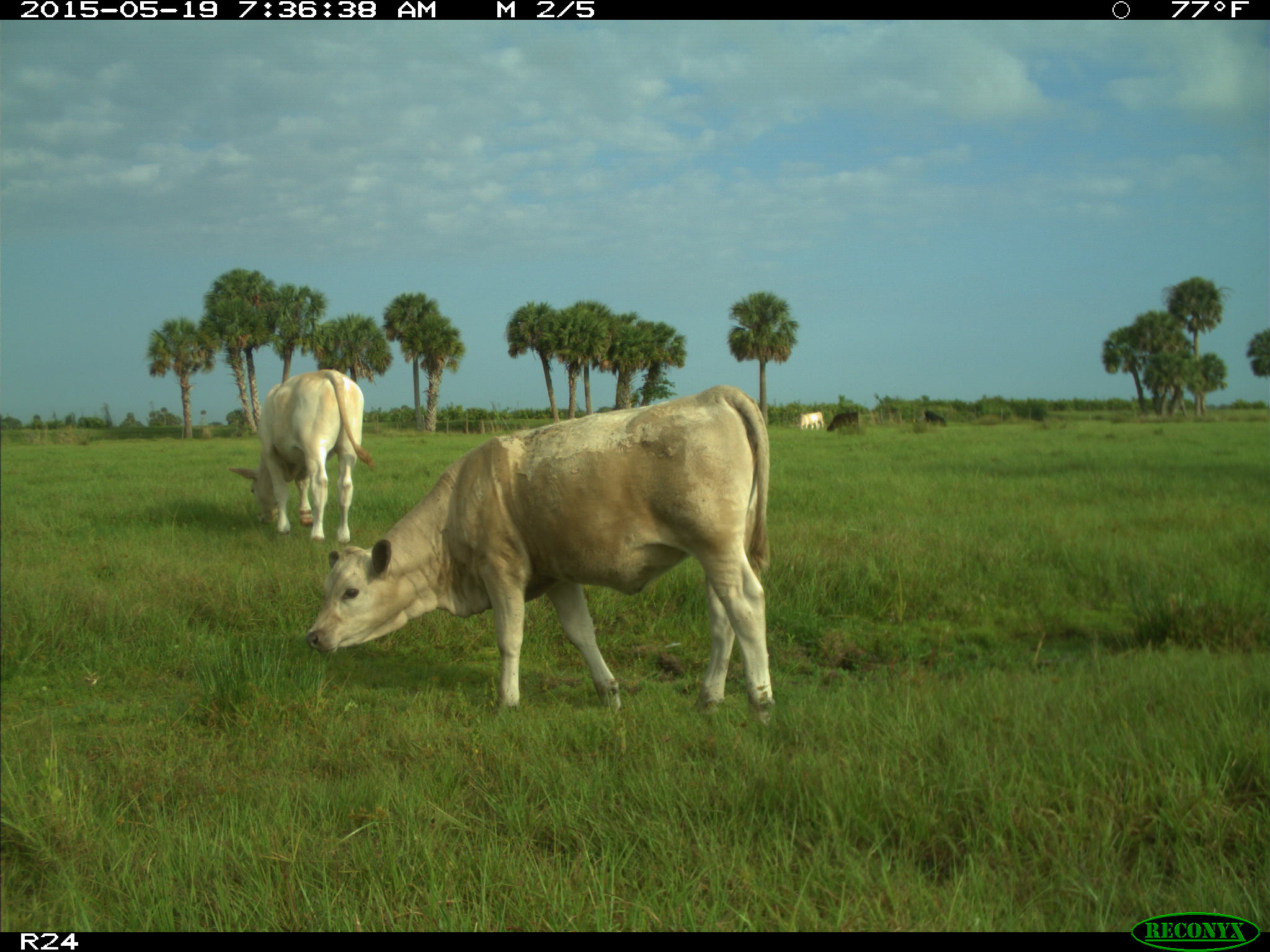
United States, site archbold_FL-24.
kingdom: Animalia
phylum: Chordata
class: Mammalia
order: Artiodactyla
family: Bovidae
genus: Bos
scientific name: Bos taurus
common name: domestic cow